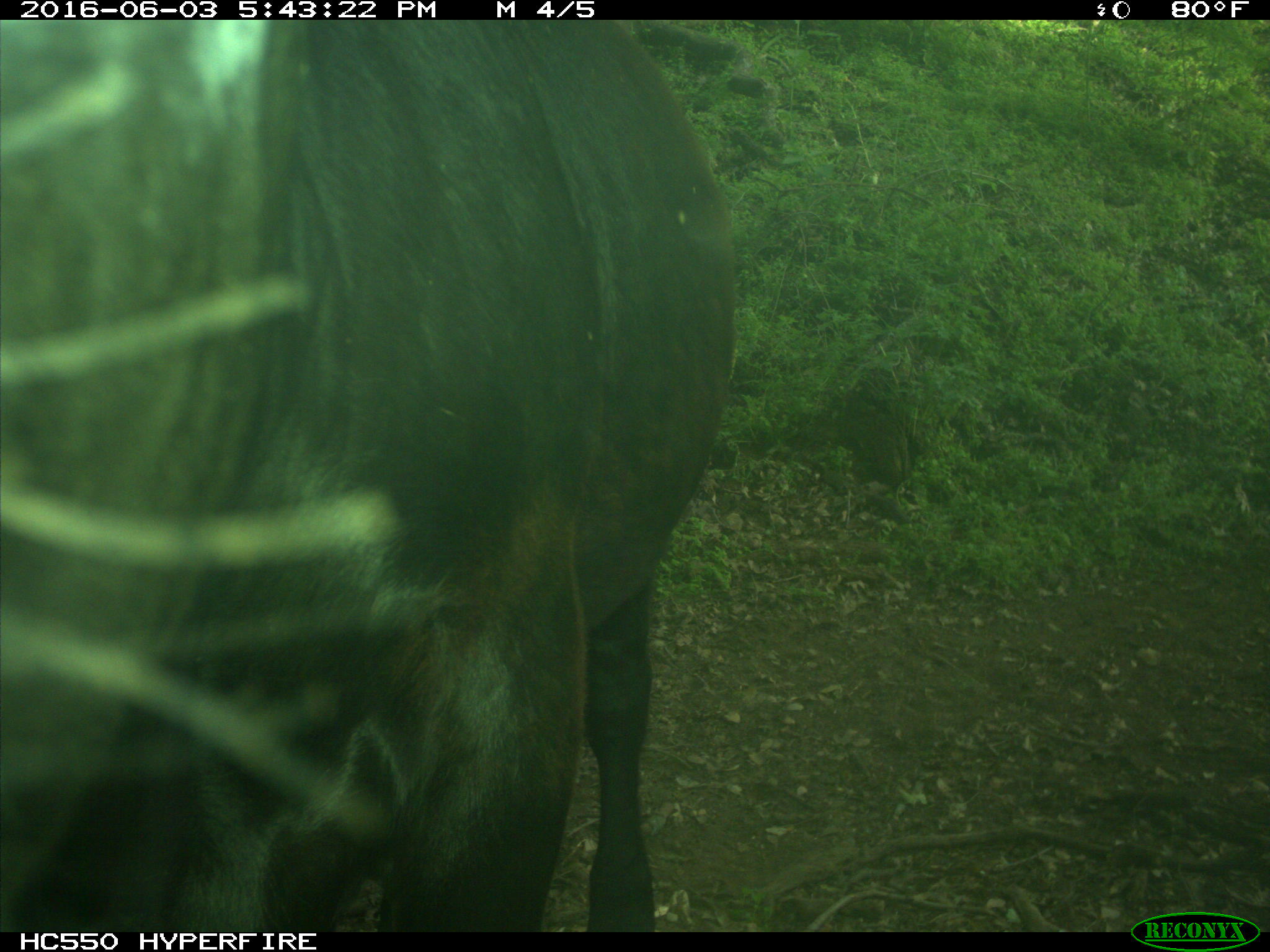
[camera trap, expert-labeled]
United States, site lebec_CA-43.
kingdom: Animalia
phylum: Chordata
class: Mammalia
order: Artiodactyla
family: Bovidae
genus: Bos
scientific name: Bos taurus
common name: domestic cow